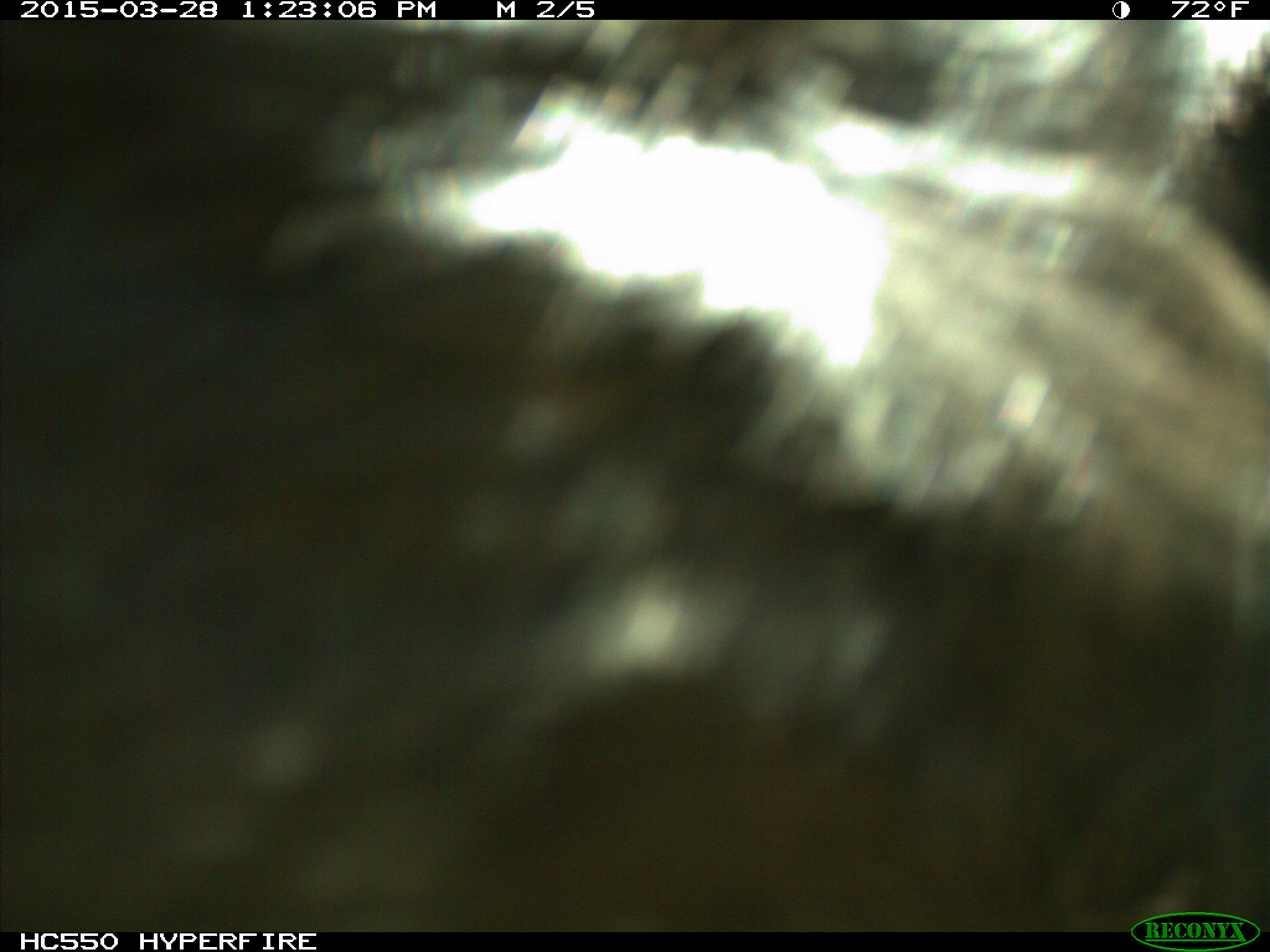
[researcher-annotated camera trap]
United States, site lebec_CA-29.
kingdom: Animalia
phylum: Chordata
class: Mammalia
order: Artiodactyla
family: Bovidae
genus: Bos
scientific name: Bos taurus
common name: domestic cow